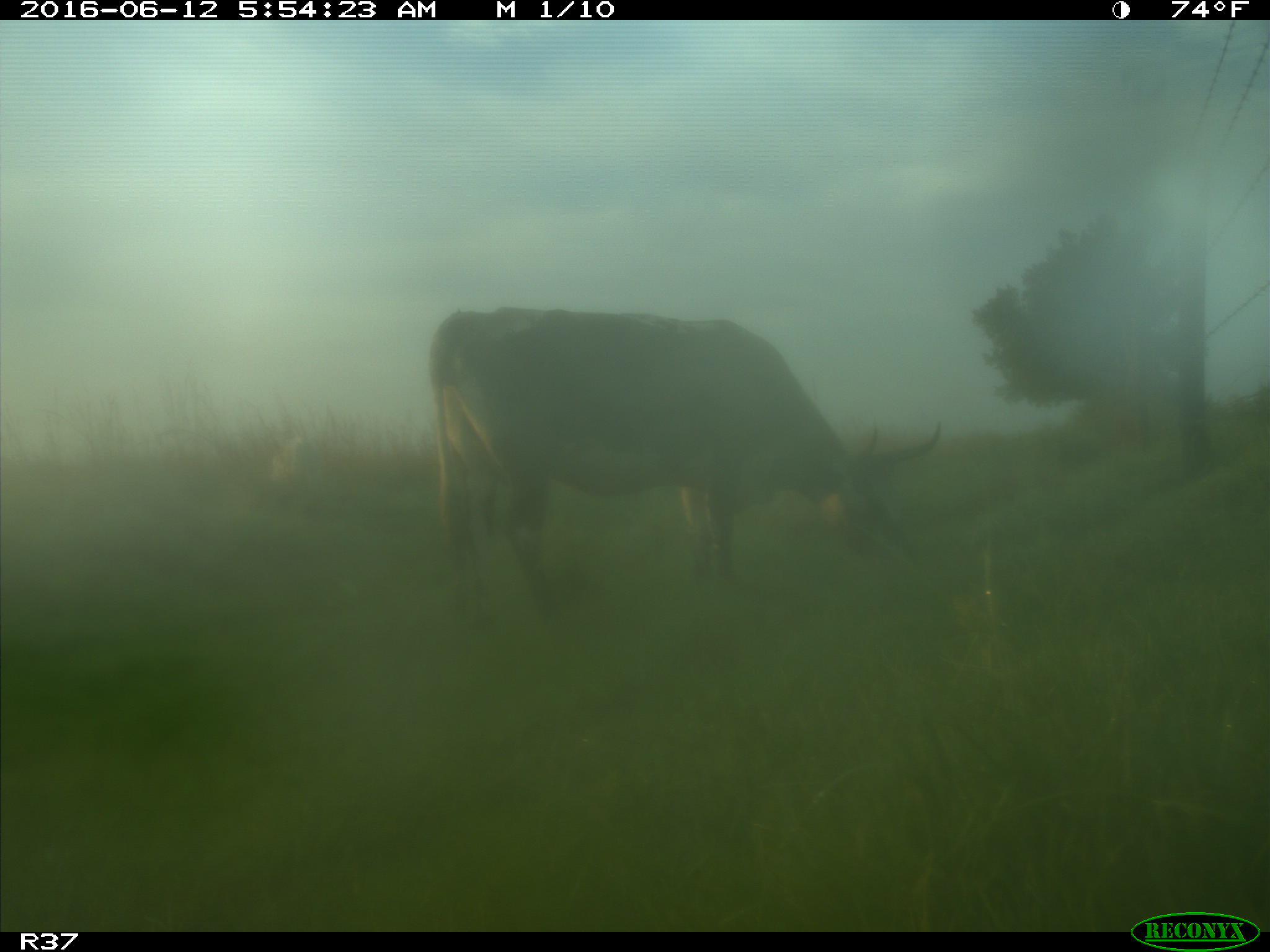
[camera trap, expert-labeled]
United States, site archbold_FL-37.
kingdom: Animalia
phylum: Chordata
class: Mammalia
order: Artiodactyla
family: Bovidae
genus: Bos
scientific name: Bos taurus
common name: domestic cow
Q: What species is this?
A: Bos taurus (domestic cow).